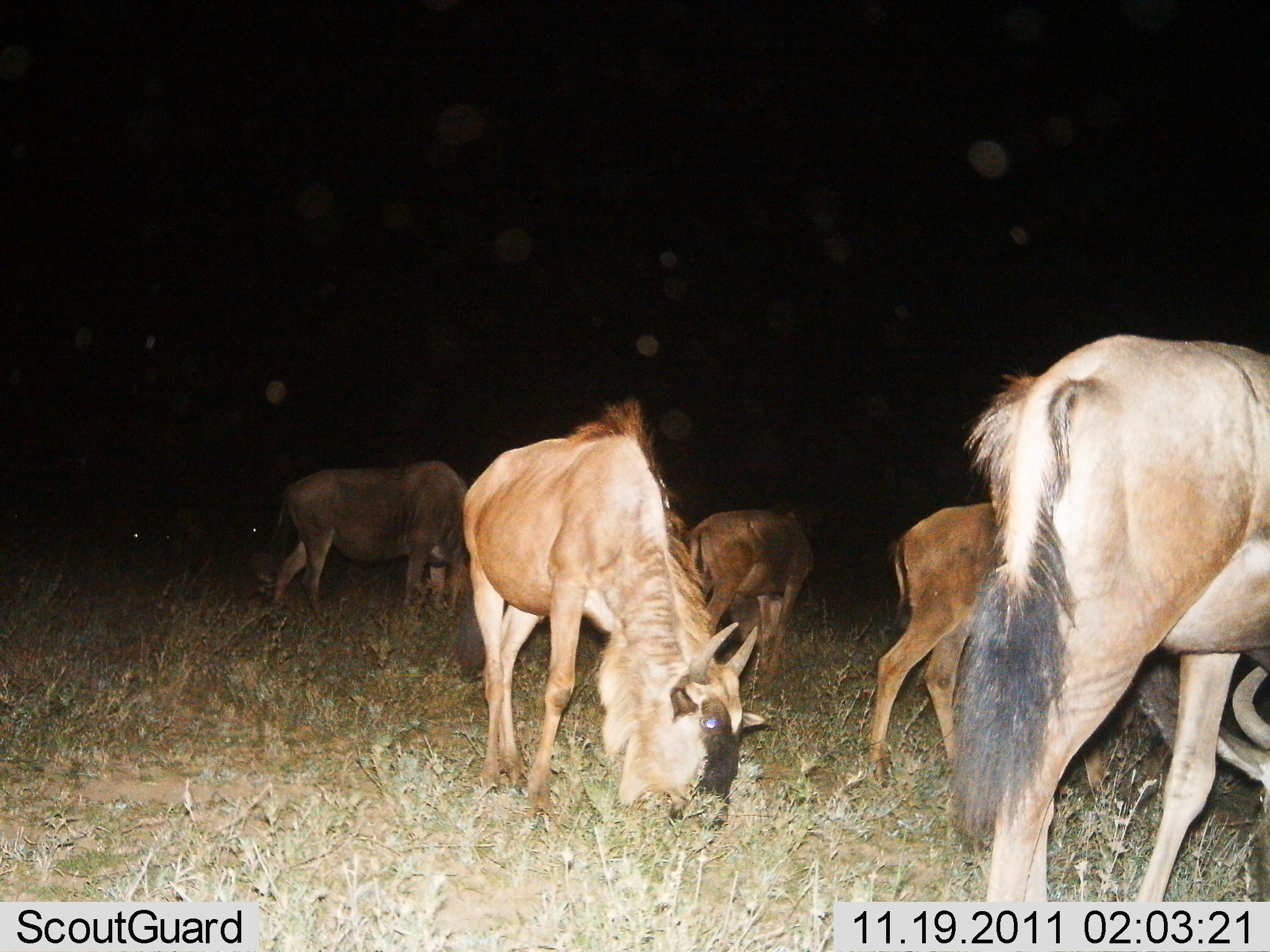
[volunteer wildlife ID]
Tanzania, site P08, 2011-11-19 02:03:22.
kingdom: Animalia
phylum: Chordata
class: Mammalia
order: Artiodactyla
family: Bovidae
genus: Connochaetes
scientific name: Connochaetes taurinus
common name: blue wildebeest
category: wildebeest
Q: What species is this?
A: Wildebeest (blue wildebeest) (Connochaetes taurinus).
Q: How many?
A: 5.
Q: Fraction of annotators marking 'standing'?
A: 25%.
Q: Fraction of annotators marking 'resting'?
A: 0%.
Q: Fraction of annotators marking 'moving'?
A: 0%.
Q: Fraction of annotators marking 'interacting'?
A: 0%.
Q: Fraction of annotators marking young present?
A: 33%.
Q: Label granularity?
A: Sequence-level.